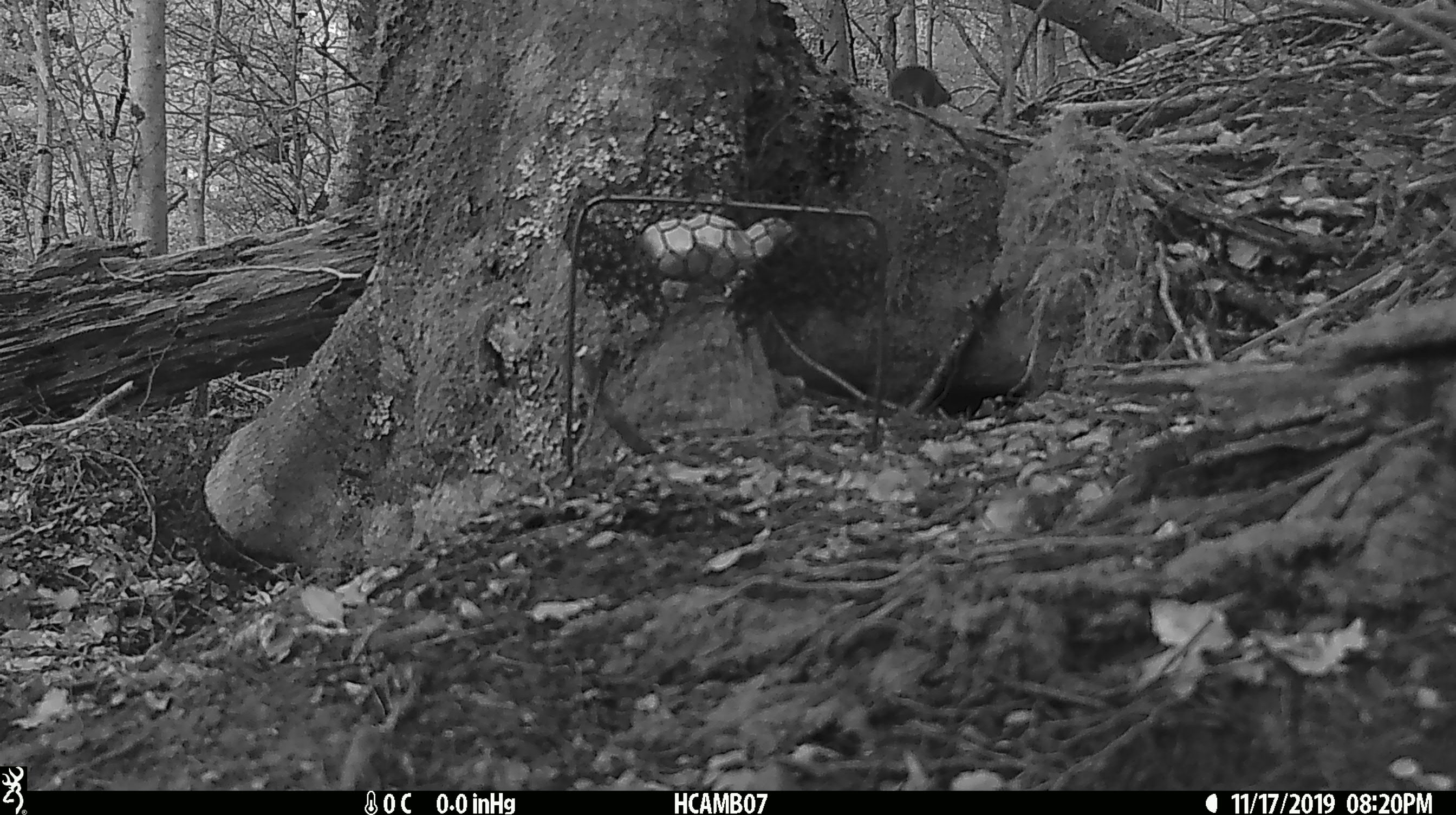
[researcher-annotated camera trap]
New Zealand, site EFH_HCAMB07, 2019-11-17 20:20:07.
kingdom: Animalia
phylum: Chordata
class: Mammalia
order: Rodentia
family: Muridae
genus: Mus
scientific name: Mus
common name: mouse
Mouse (Mus).